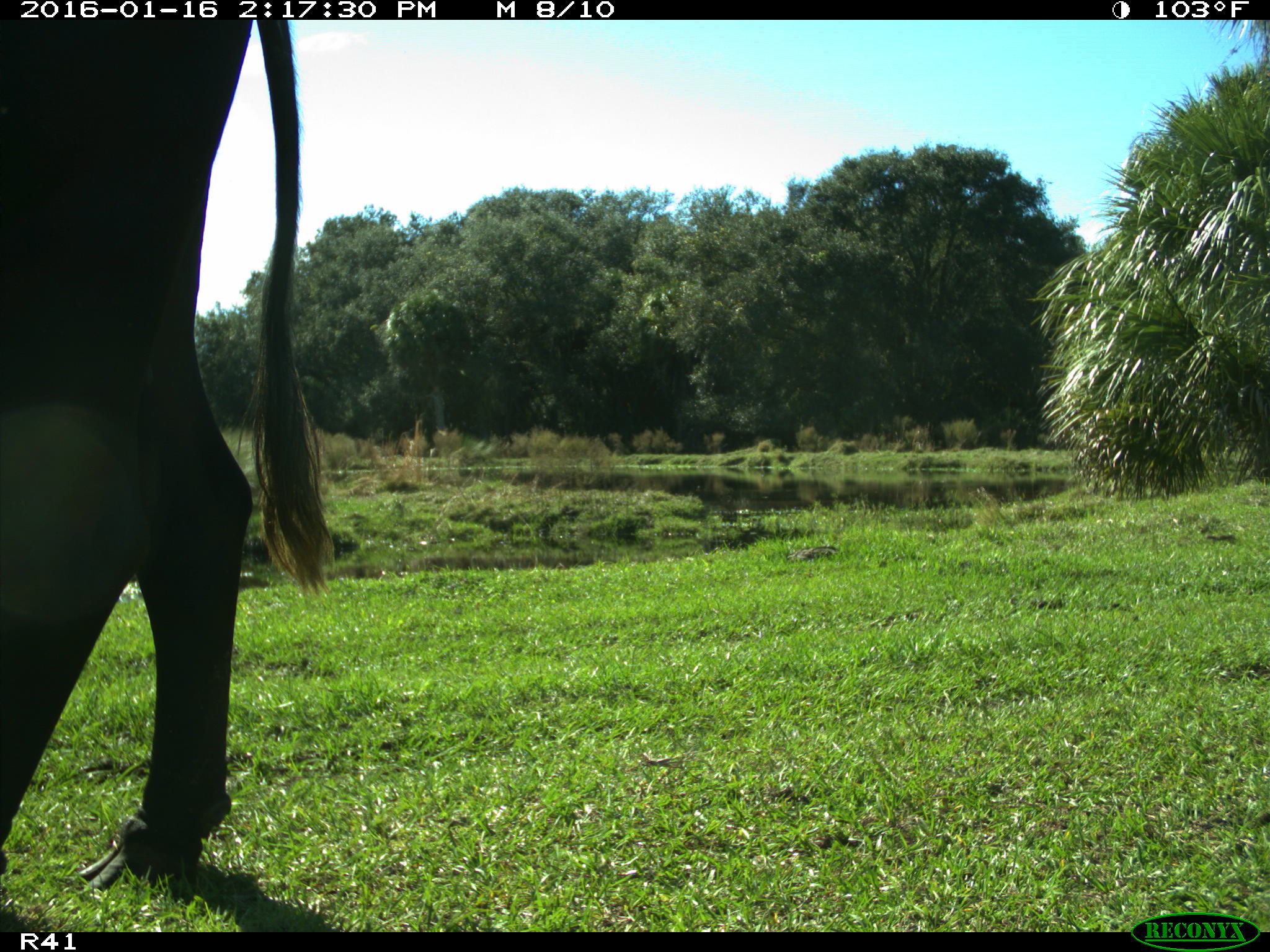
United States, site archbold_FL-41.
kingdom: Animalia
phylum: Chordata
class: Mammalia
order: Artiodactyla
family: Bovidae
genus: Bos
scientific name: Bos taurus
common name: domestic cow